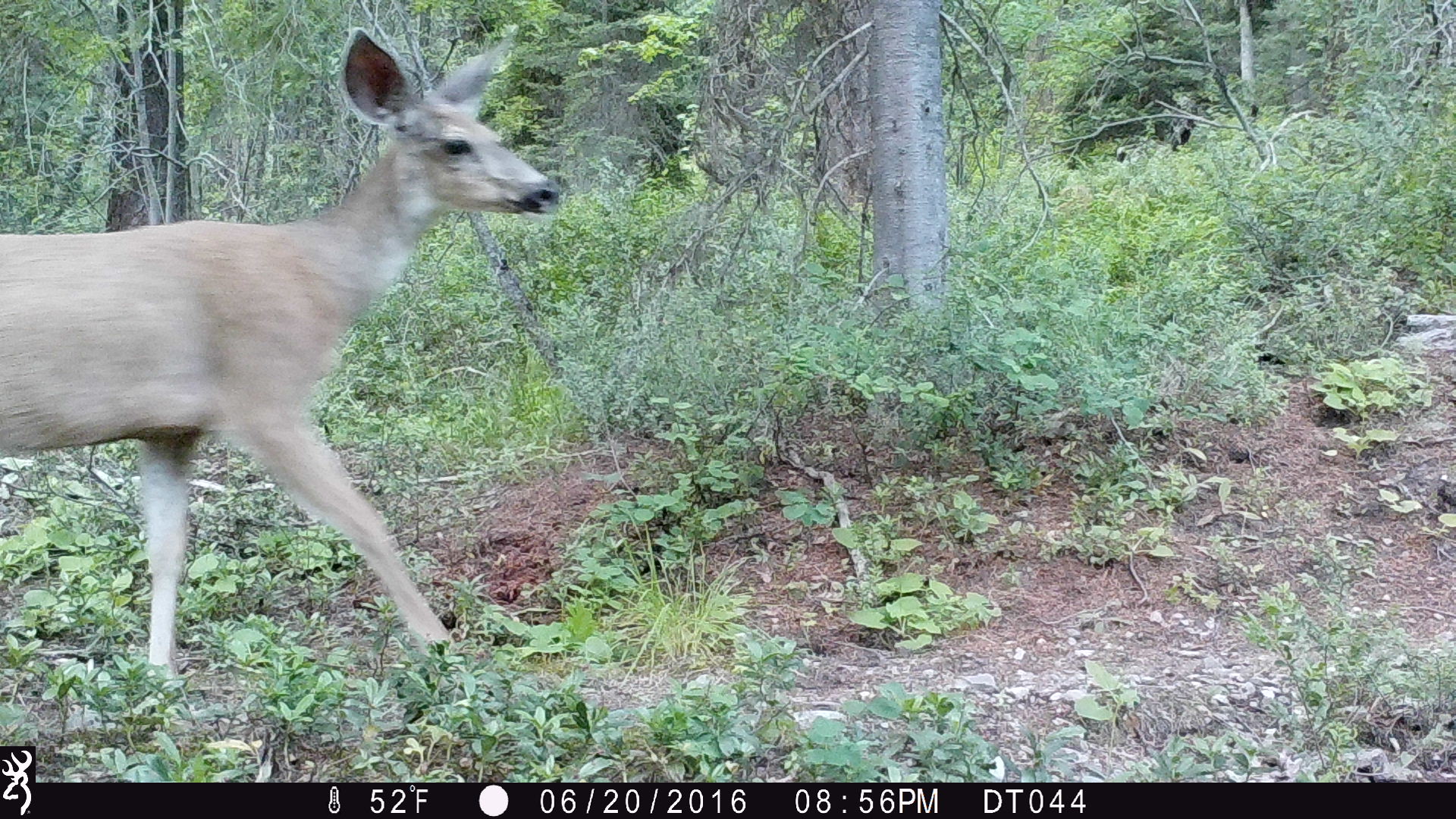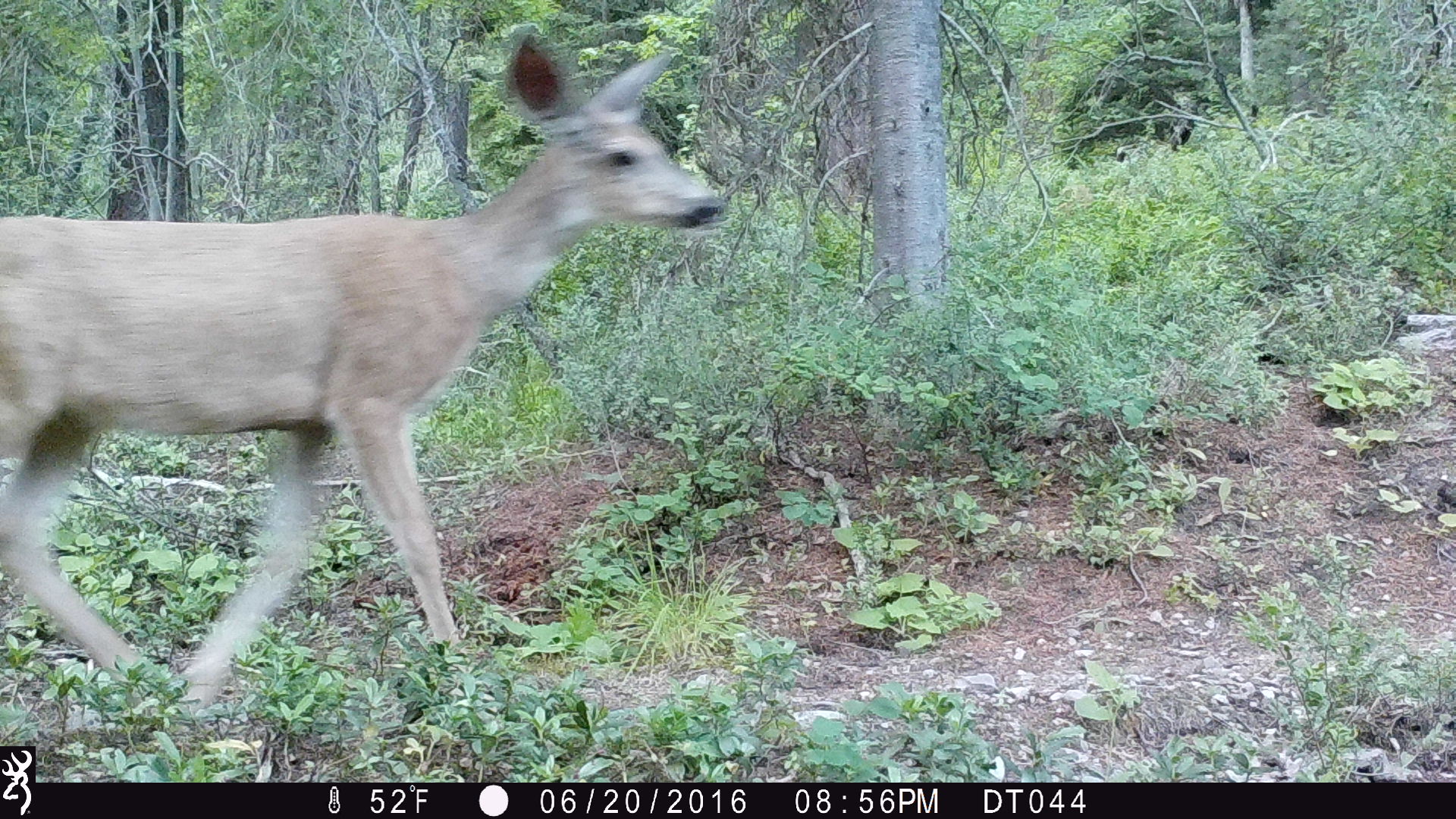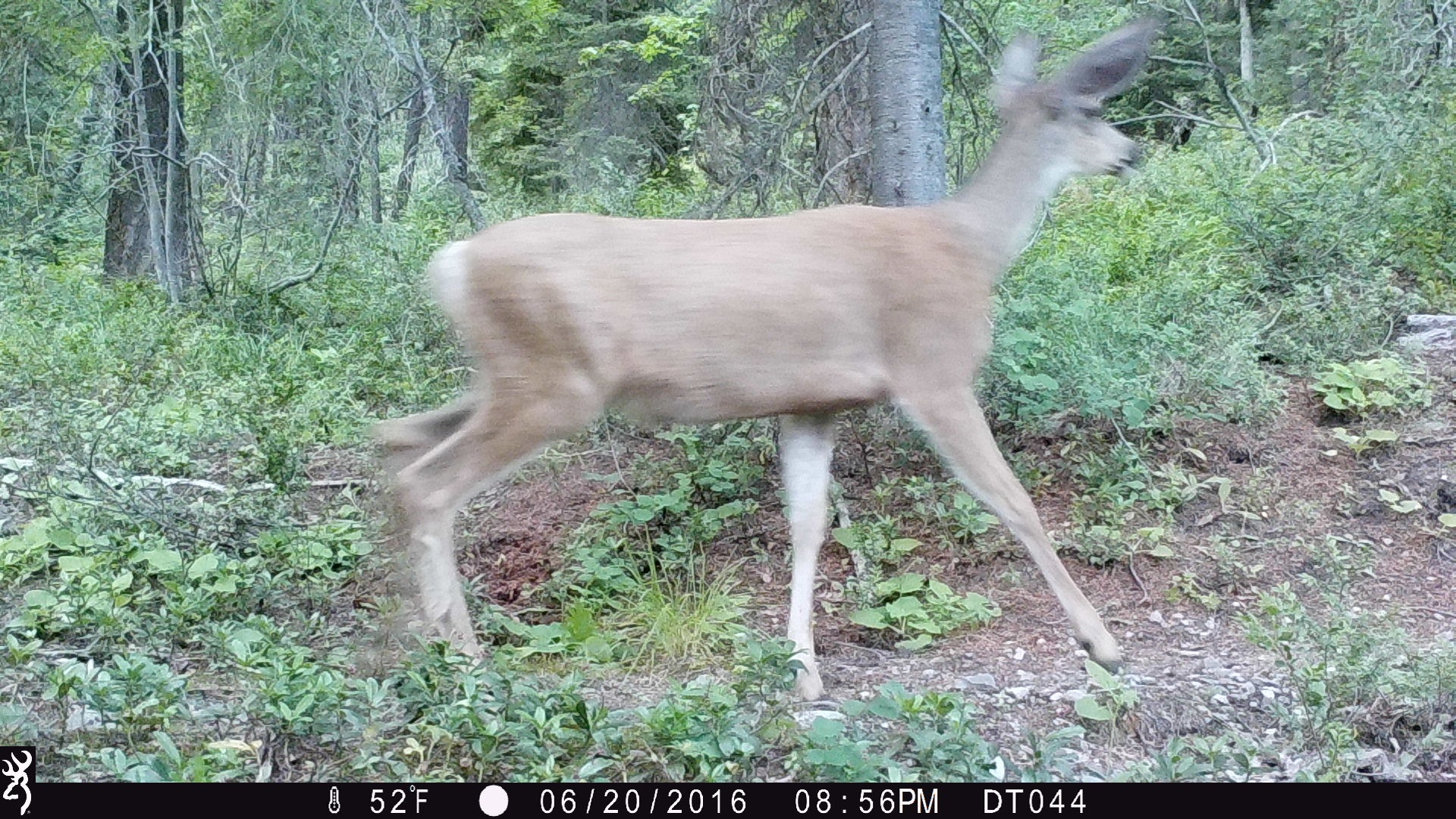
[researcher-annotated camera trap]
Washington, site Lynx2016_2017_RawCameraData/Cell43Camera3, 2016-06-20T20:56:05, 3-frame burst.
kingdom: Animalia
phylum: Chordata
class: Mammalia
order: Artiodactyla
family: Cervidae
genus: Odocoileus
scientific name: Odocoileus hemionus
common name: mule deer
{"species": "Odocoileus hemionus (mule deer)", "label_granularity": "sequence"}